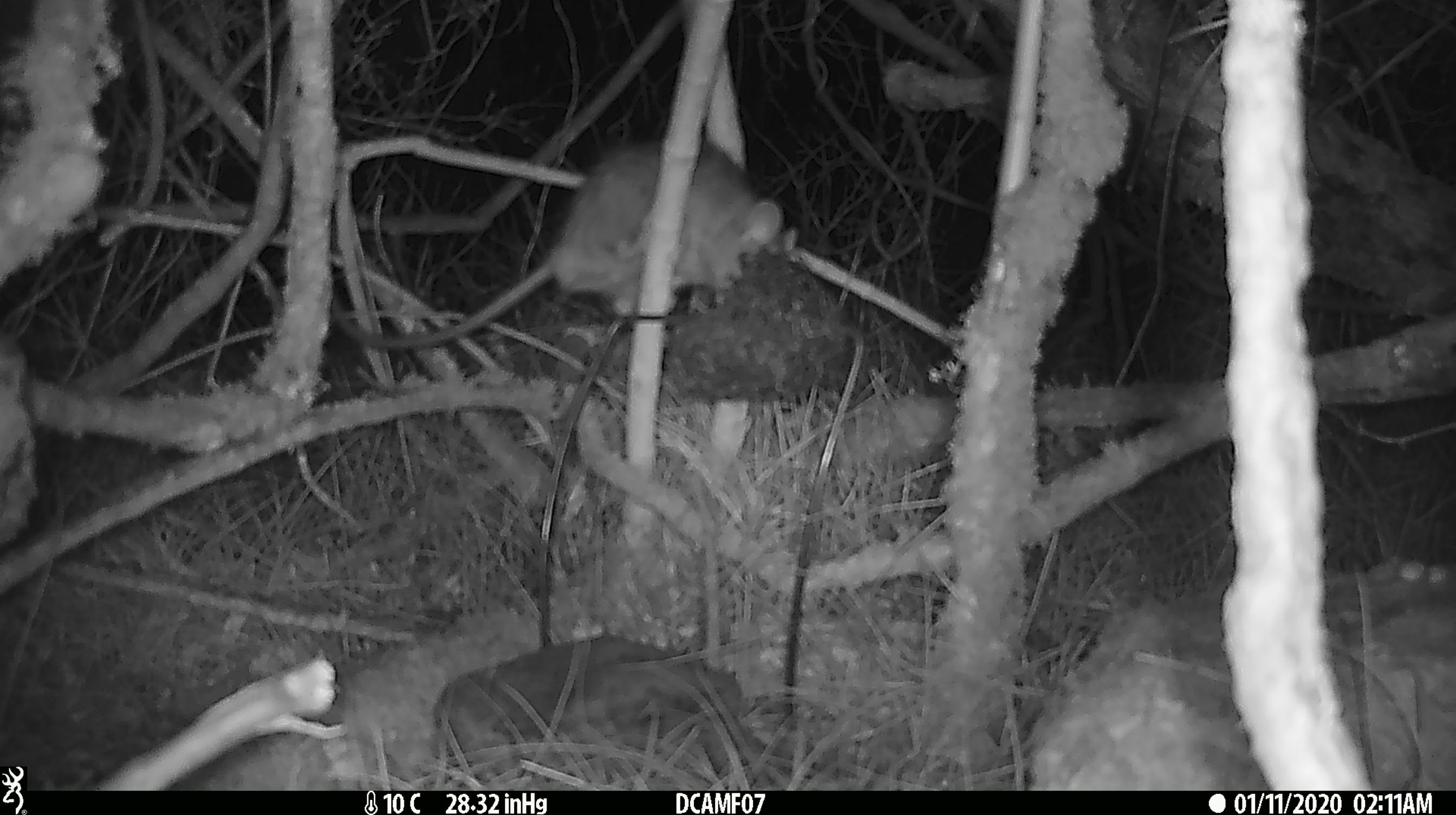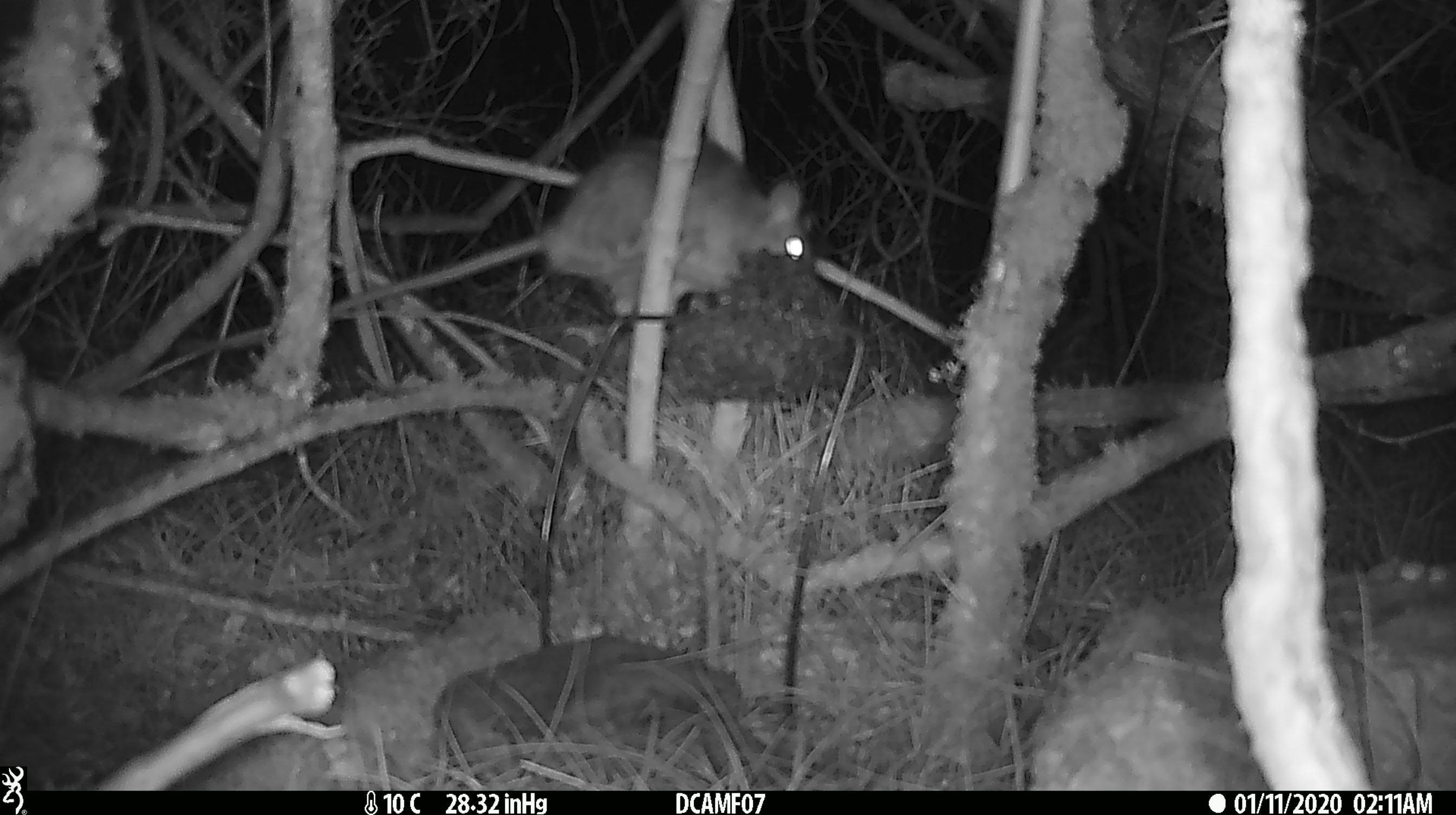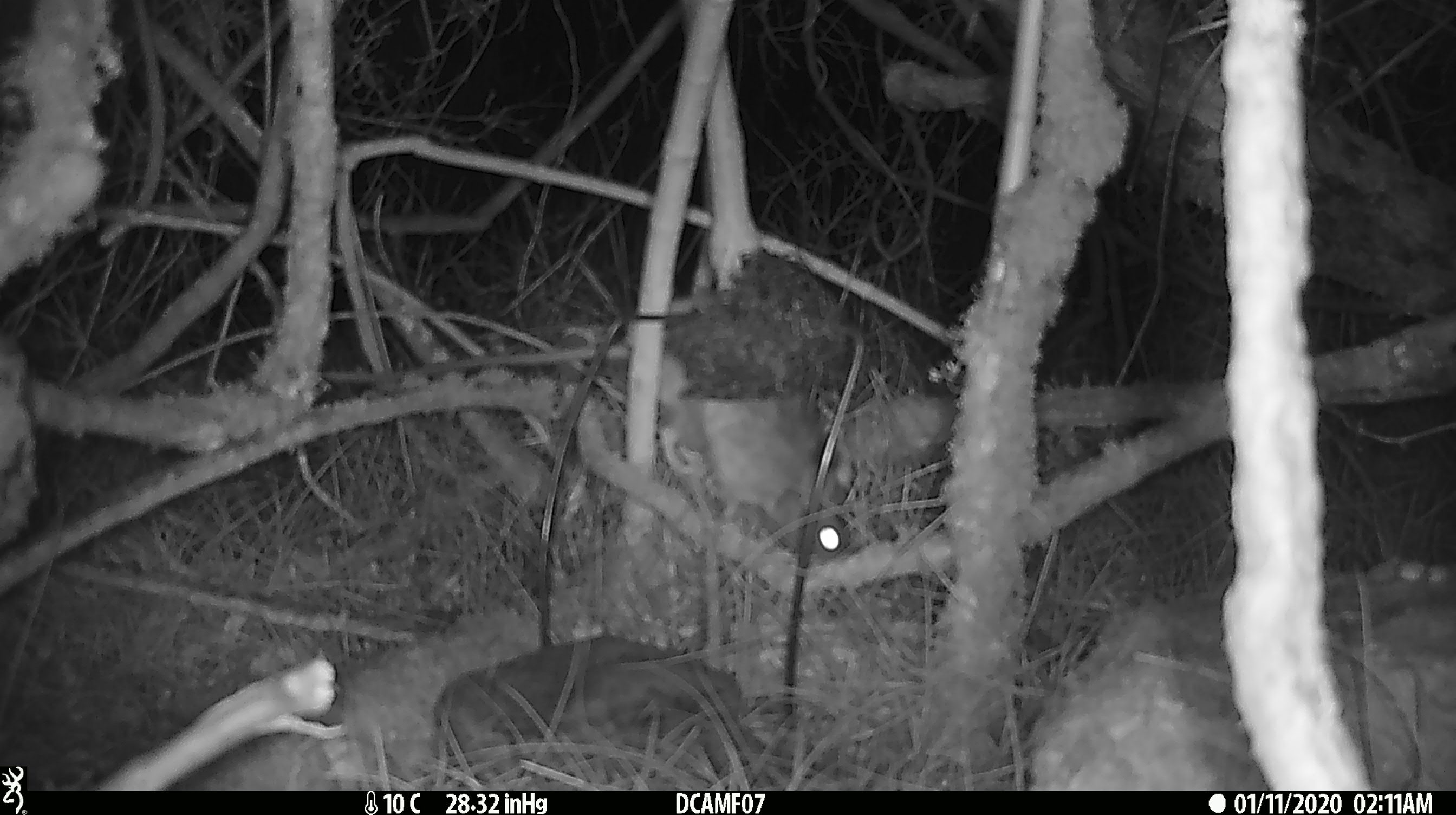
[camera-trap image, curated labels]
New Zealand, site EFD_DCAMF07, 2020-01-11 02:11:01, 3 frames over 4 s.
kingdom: Animalia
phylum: Chordata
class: Mammalia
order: Rodentia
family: Muridae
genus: Rattus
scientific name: Rattus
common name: rat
Rat (Rattus).